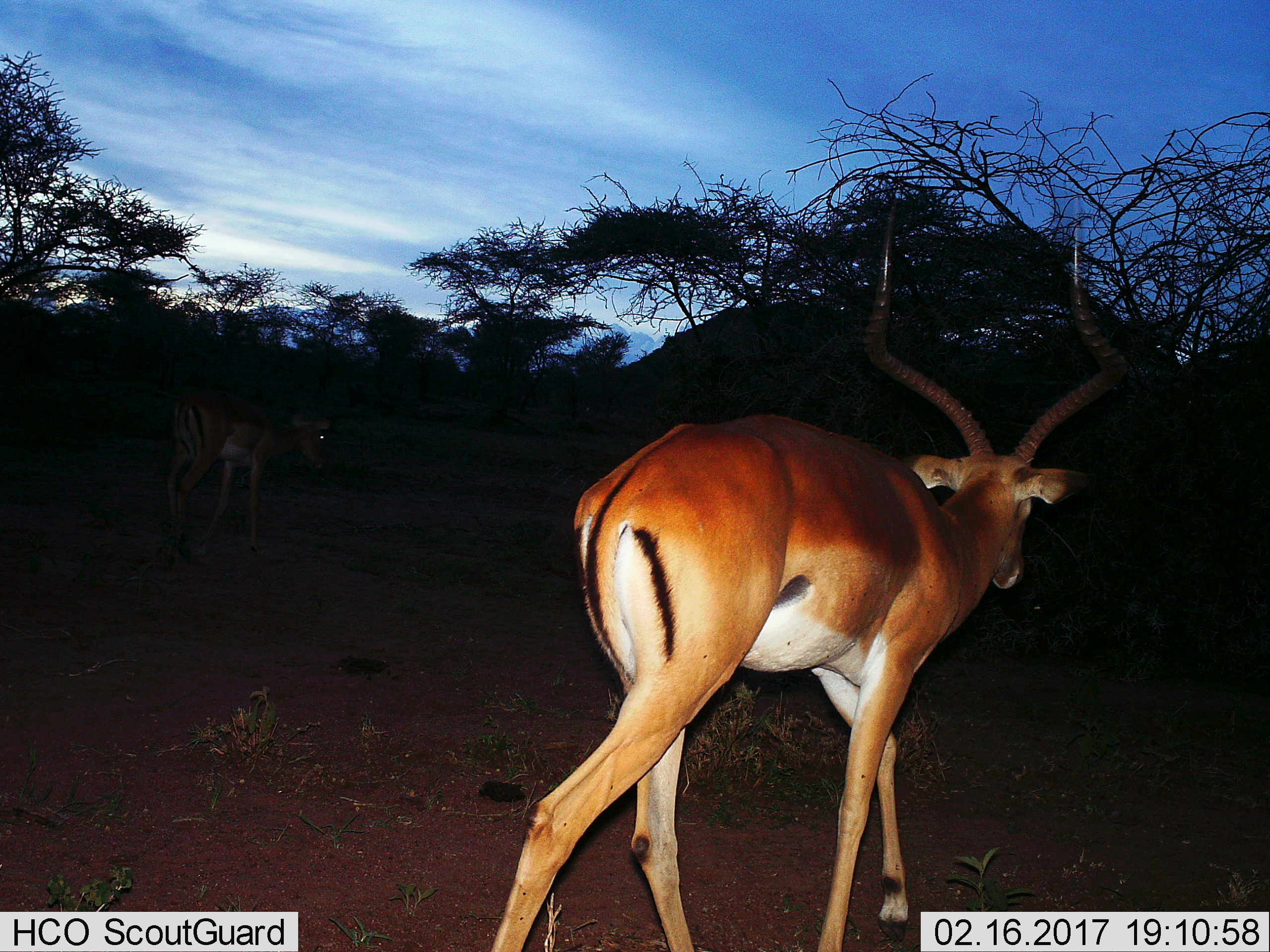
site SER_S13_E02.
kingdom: Animalia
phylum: Chordata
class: Mammalia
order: Artiodactyla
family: Bovidae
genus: Aepyceros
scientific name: Aepyceros melampus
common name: impala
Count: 1.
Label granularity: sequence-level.